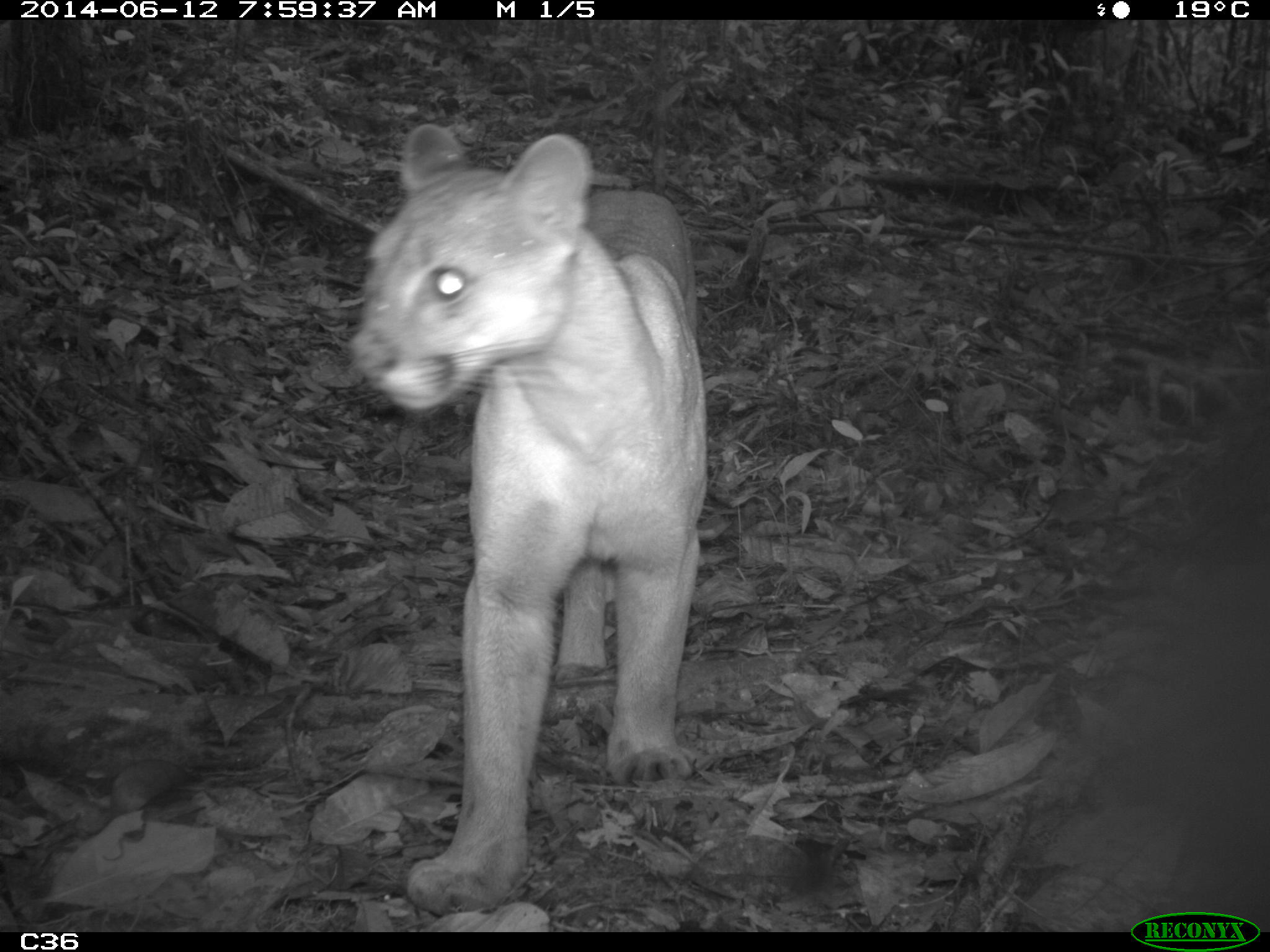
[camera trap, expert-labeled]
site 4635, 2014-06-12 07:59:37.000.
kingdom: Animalia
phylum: Chordata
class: Mammalia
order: Carnivora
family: Felidae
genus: Puma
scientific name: Puma concolor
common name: mountain lion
Puma concolor (mountain lion), count 1, age adult.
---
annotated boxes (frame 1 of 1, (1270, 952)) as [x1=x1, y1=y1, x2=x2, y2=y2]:
puma concolor: [x1=348, y1=116, x2=705, y2=914]